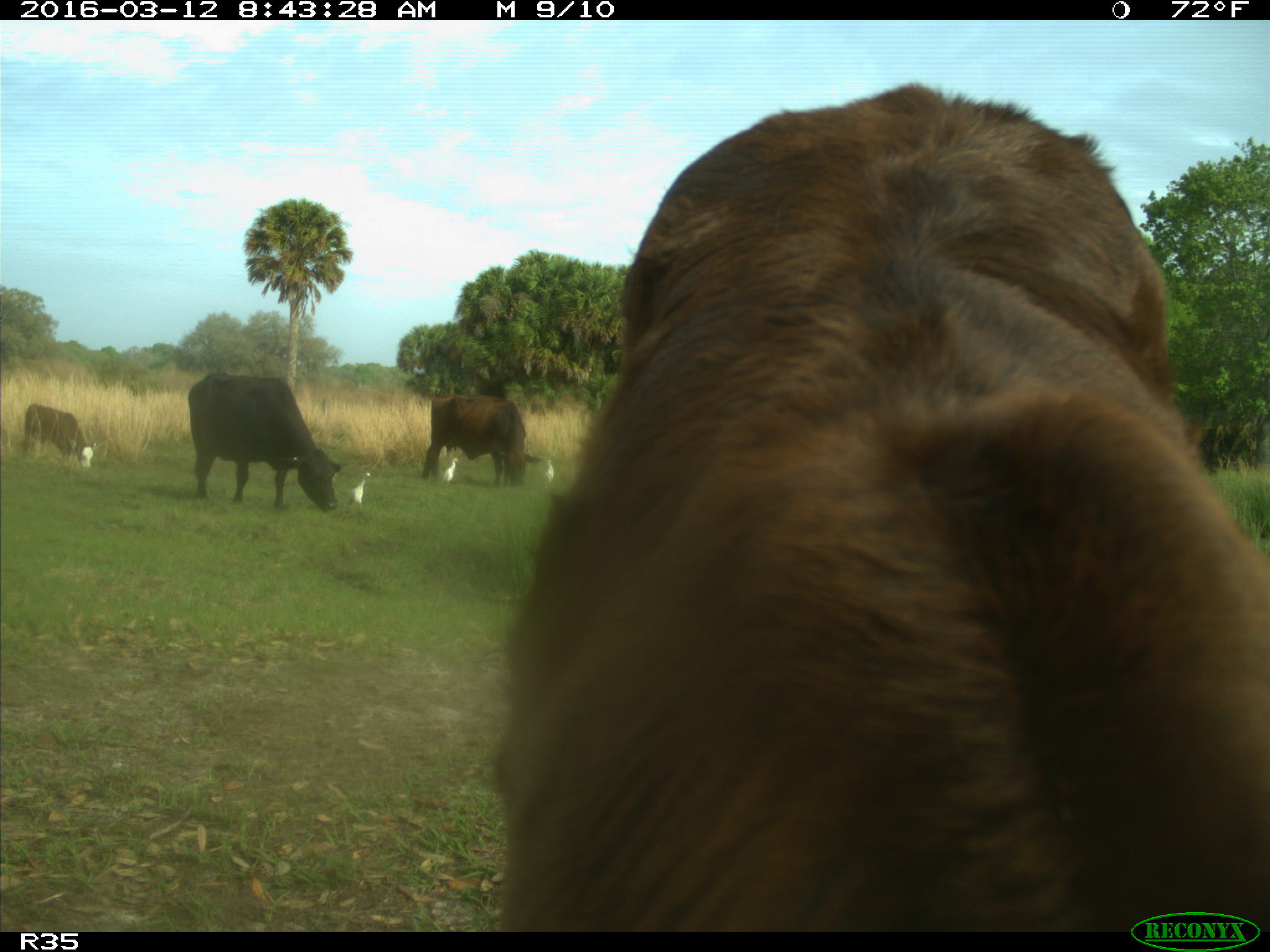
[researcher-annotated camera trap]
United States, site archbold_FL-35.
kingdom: Animalia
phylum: Chordata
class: Mammalia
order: Artiodactyla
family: Bovidae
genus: Bos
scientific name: Bos taurus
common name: domestic cow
Bos taurus (domestic cow).